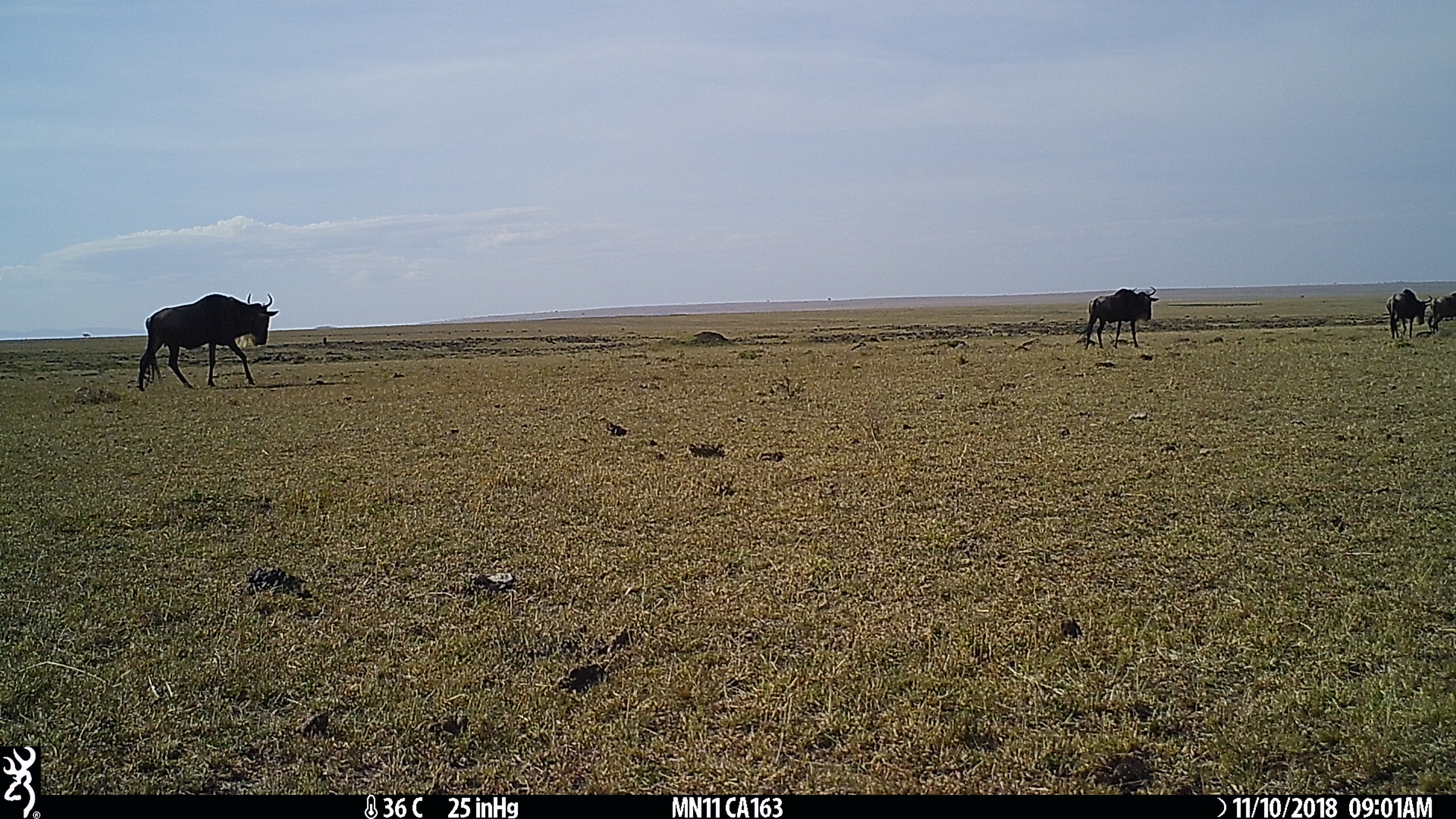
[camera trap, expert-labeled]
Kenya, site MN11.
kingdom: Animalia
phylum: Chordata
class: Mammalia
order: Artiodactyla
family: Bovidae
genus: Connochaetes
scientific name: Connochaetes taurinus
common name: blue wildebeest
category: wildebeest